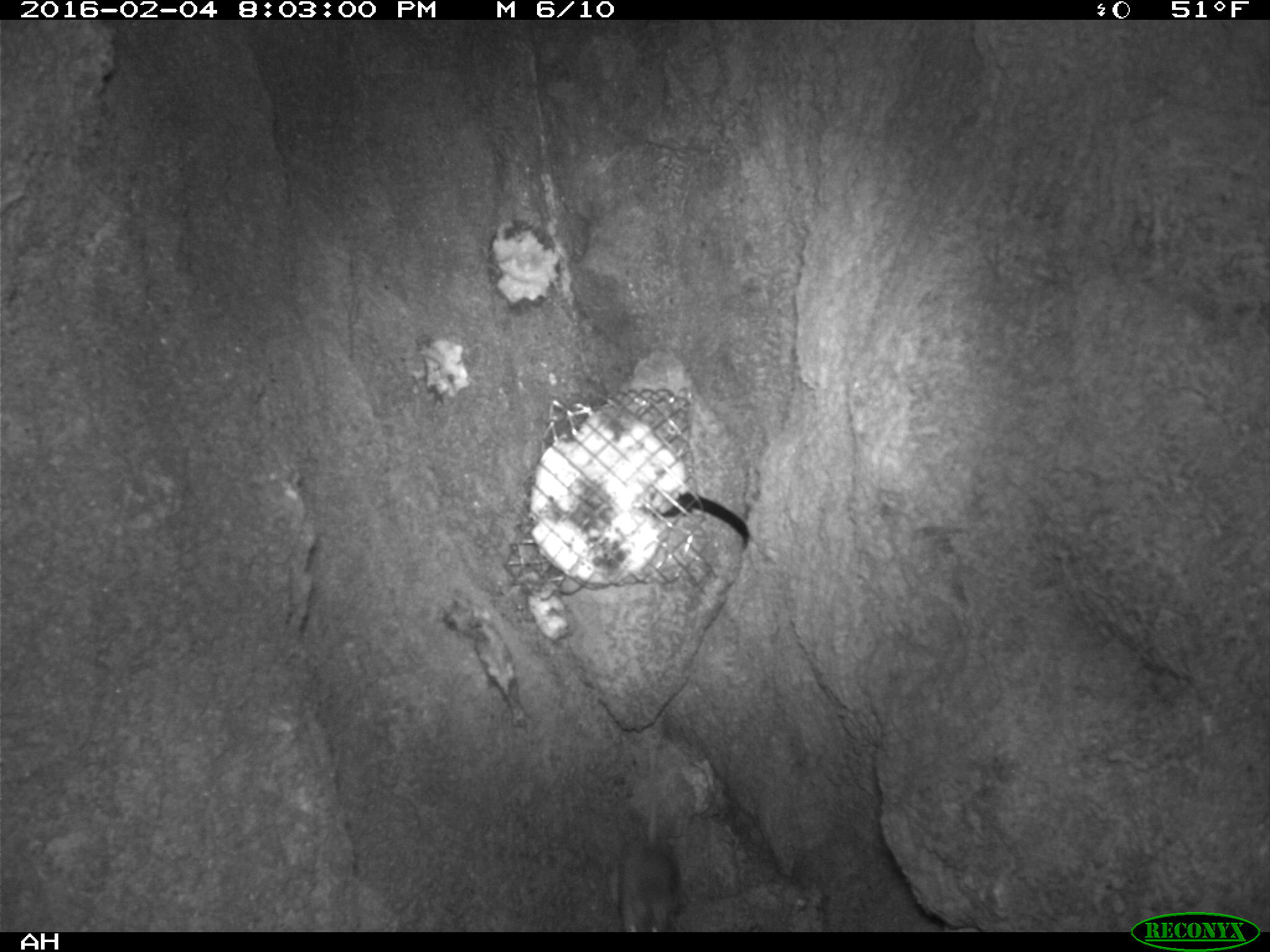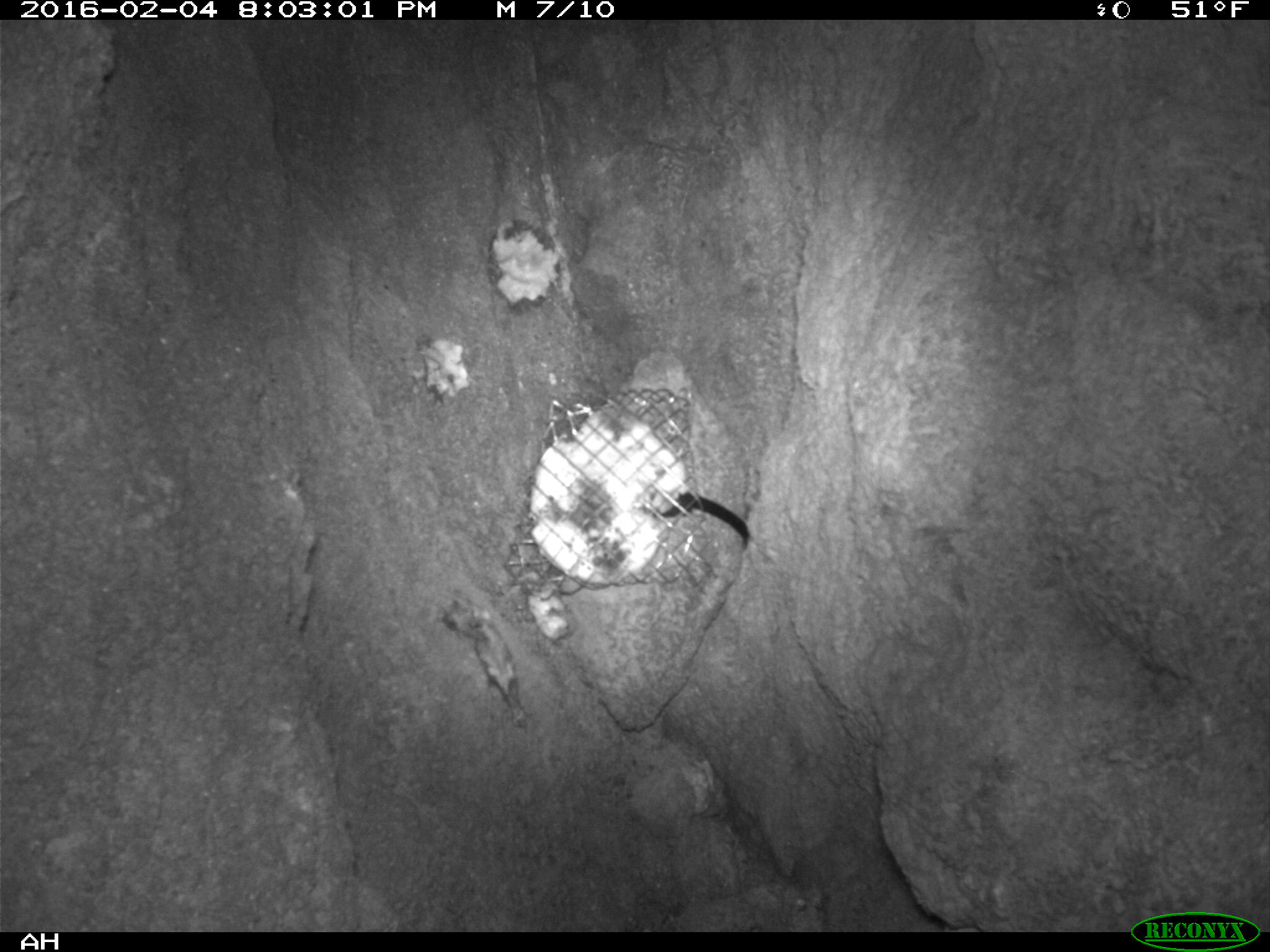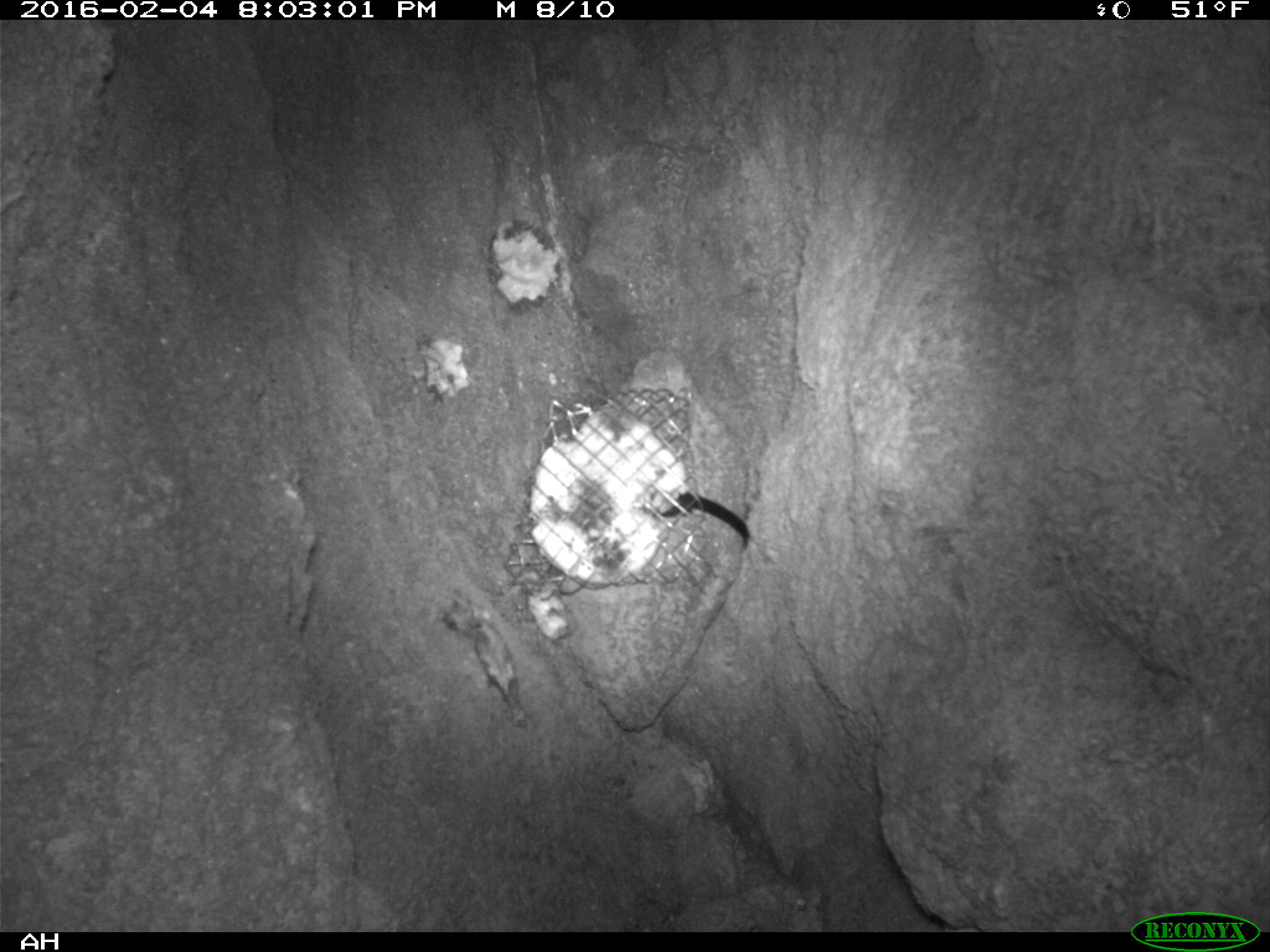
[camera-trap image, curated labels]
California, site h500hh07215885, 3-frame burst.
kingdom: Animalia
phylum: Chordata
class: Mammalia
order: Rodentia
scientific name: Rodentia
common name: rodent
Rodent (Rodentia).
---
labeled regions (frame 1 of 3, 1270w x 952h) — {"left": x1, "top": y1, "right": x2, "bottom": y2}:
rodent: {"left": 606, "top": 739, "right": 678, "bottom": 933}